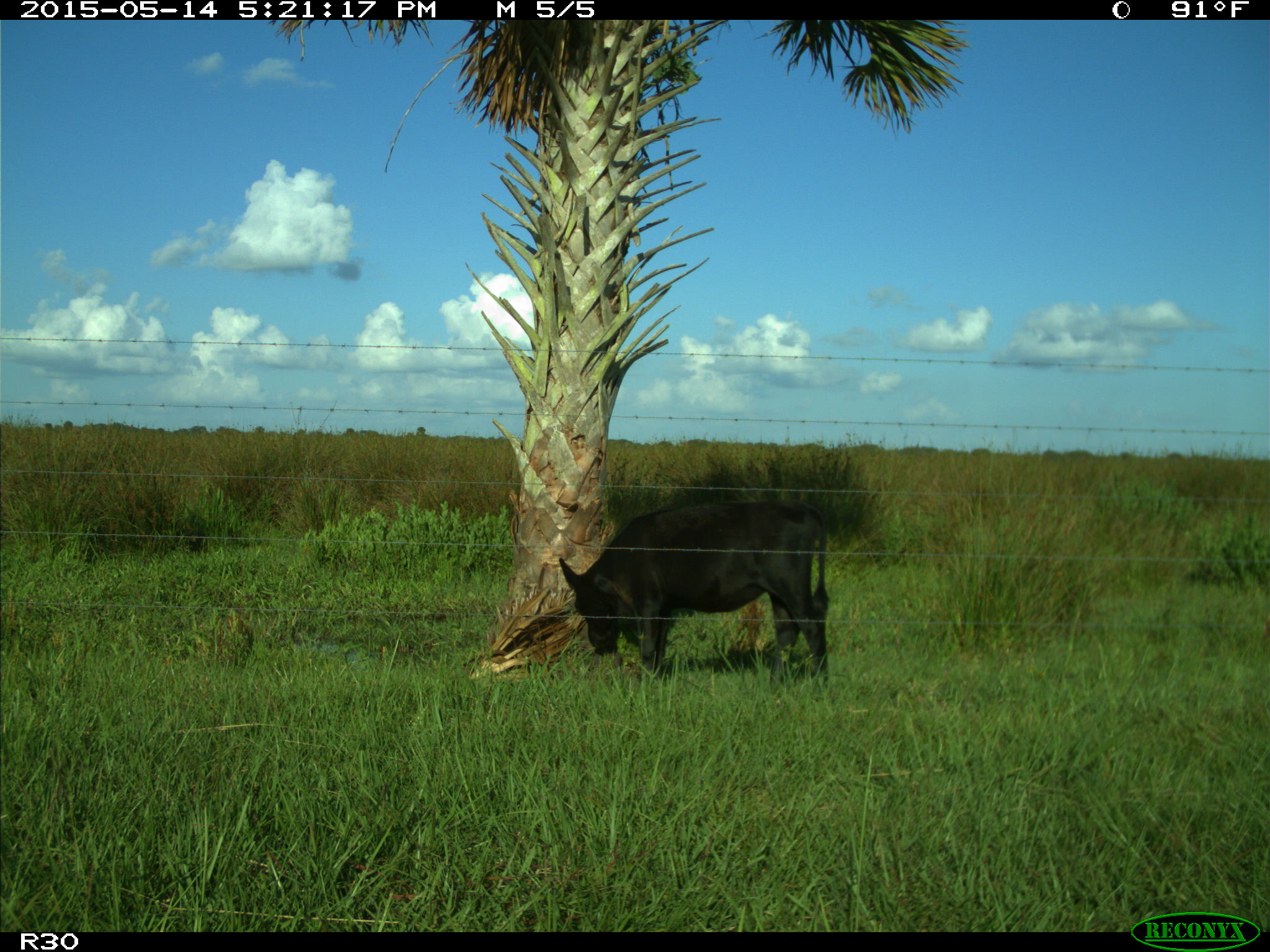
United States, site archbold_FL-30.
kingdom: Animalia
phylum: Chordata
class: Mammalia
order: Artiodactyla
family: Bovidae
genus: Bos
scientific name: Bos taurus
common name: domestic cow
Bos taurus (domestic cow).